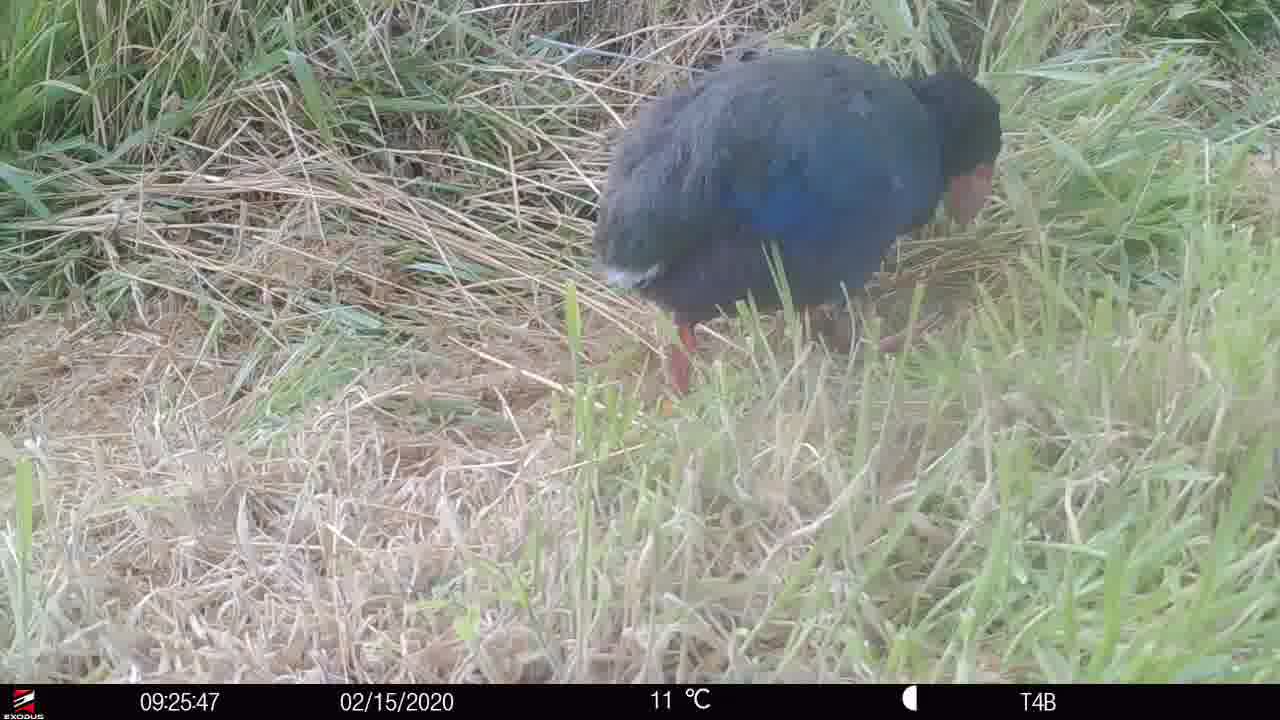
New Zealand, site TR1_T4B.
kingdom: Animalia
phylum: Chordata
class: Aves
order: Gruiformes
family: Rallidae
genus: Porphyrio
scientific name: Porphyrio mantelli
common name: takahe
Takahe (Porphyrio mantelli).